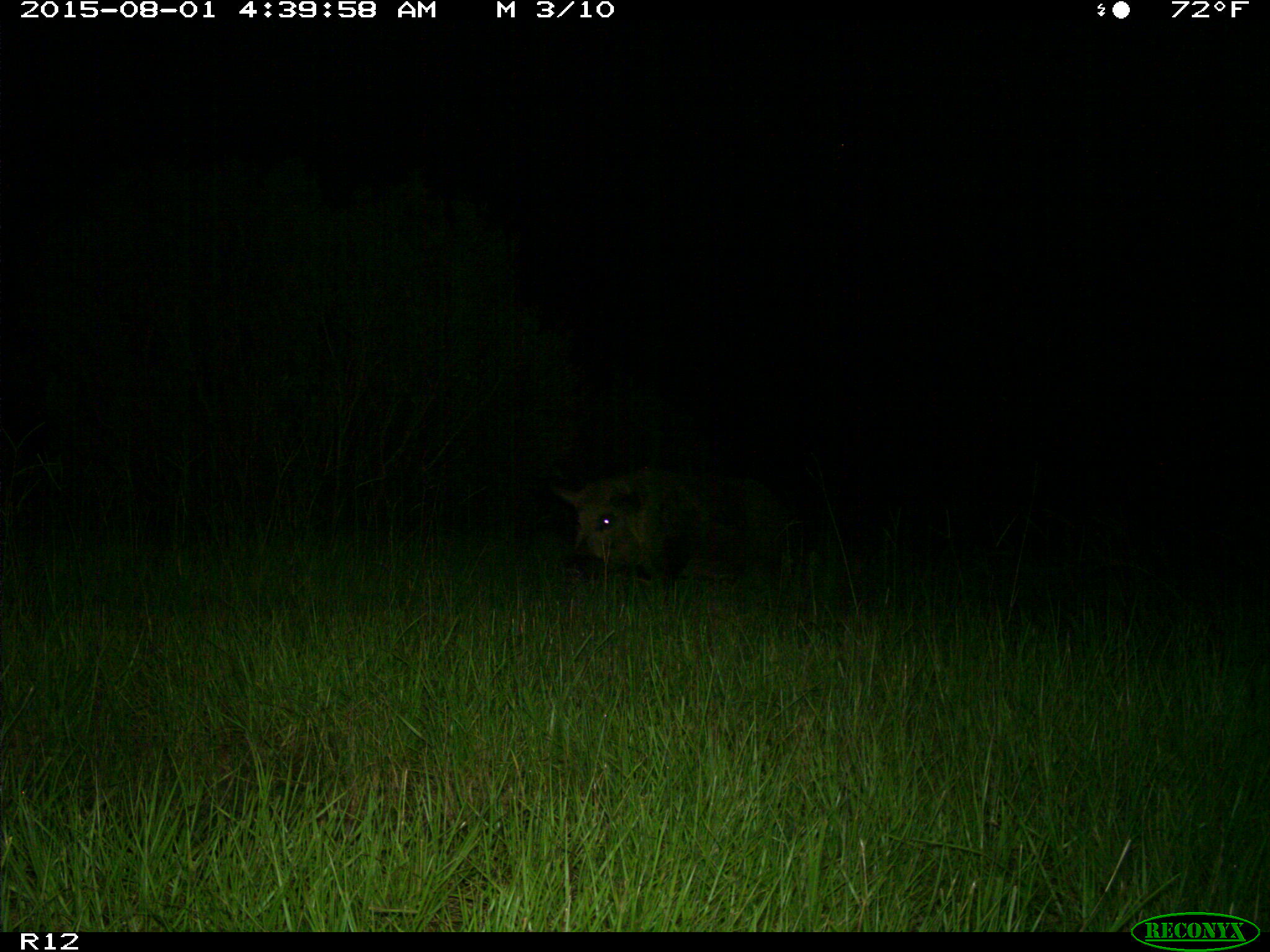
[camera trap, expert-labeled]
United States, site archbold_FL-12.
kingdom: Animalia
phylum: Chordata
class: Mammalia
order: Artiodactyla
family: Suidae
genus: Sus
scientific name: Sus scrofa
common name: wild boar